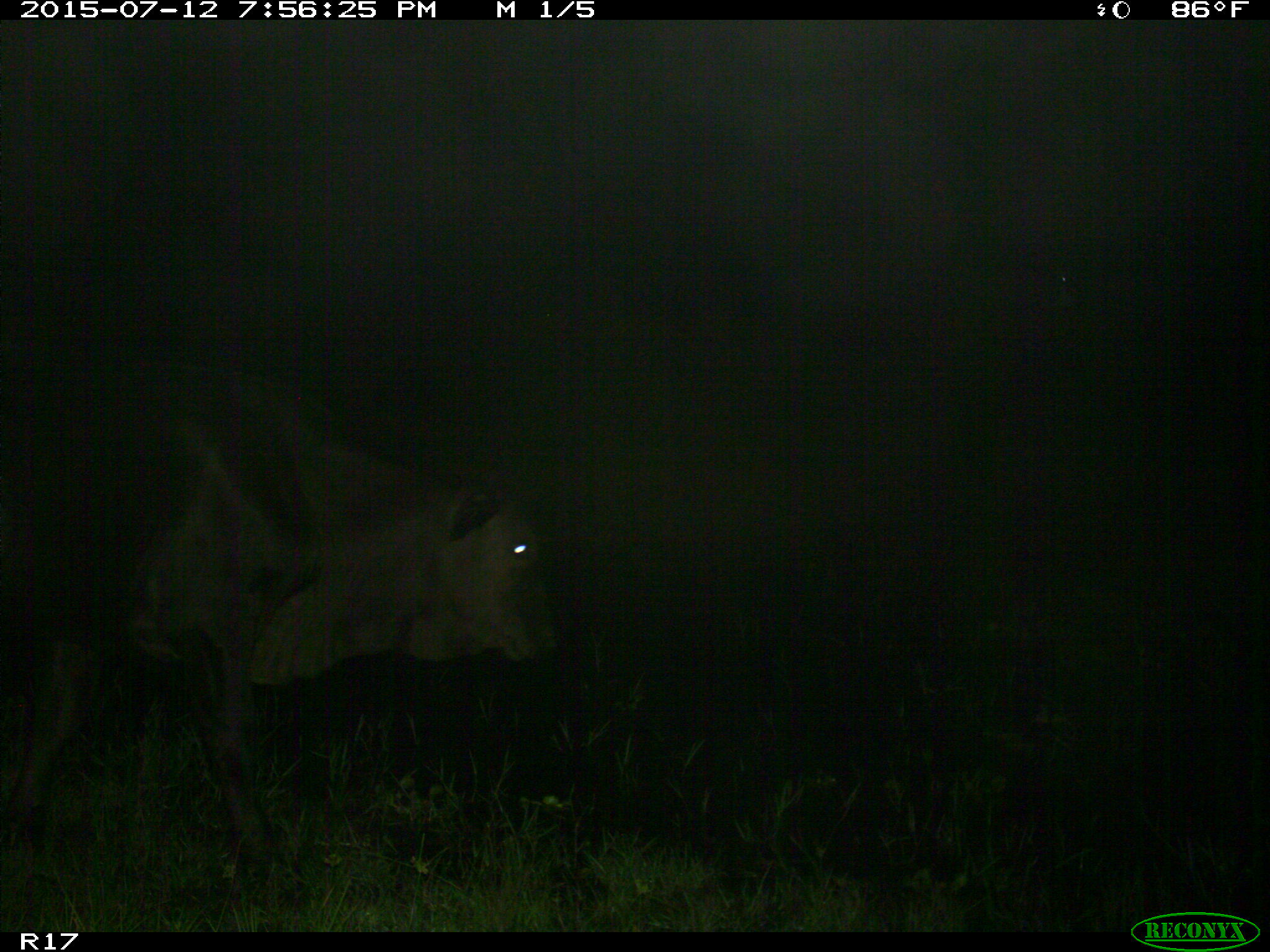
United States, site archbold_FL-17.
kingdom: Animalia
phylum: Chordata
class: Mammalia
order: Artiodactyla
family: Bovidae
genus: Bos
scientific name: Bos taurus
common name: domestic cow